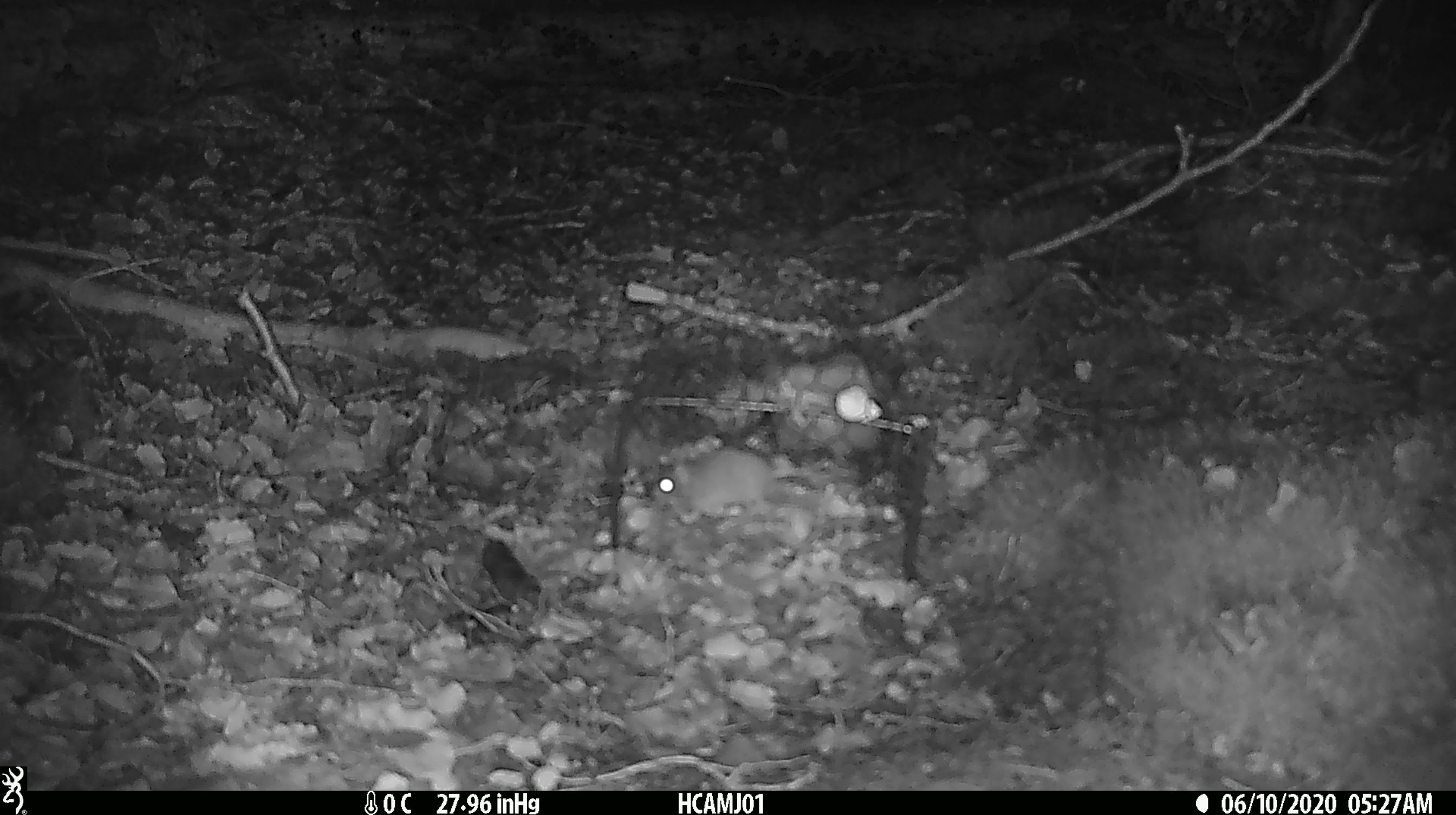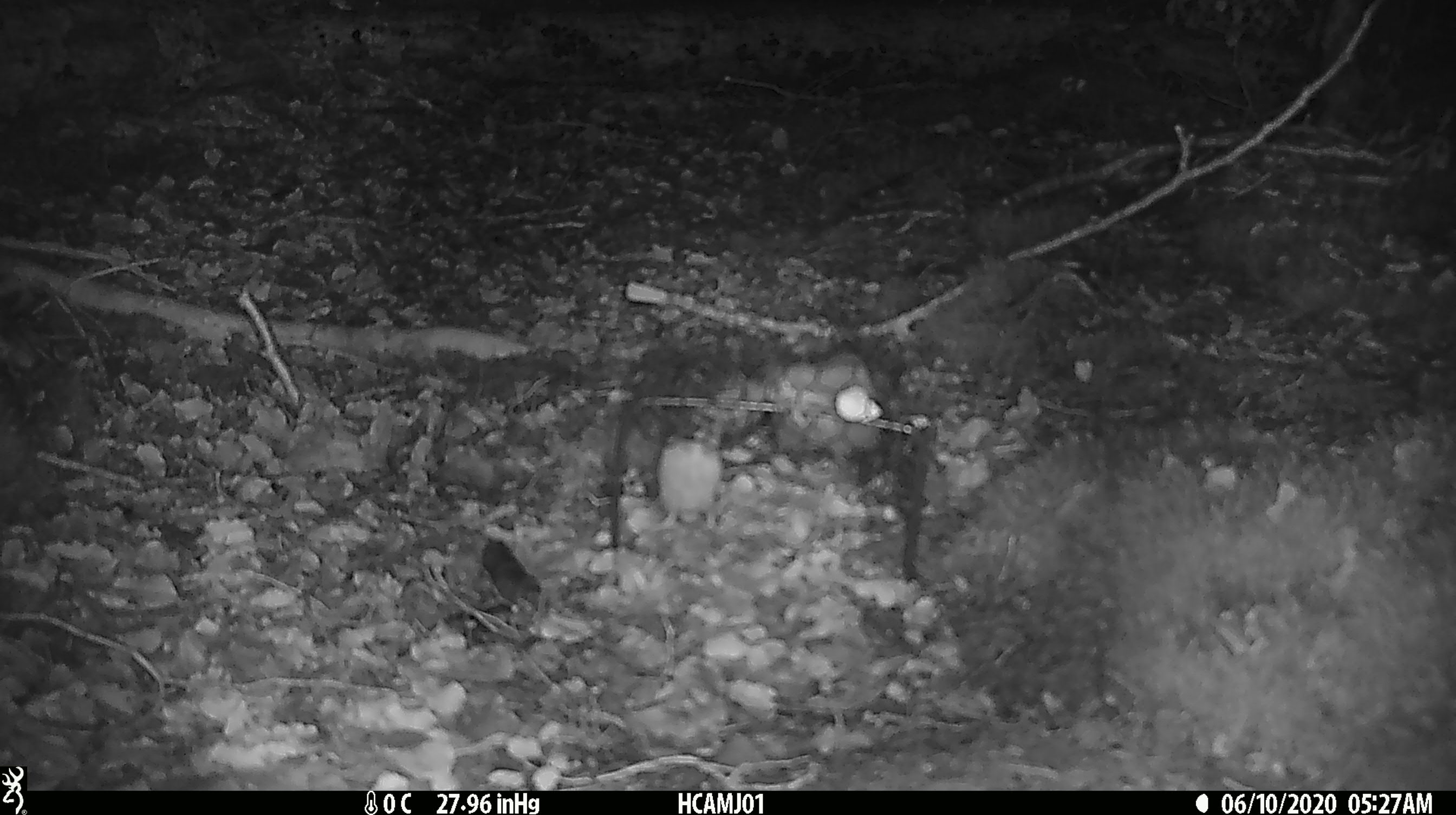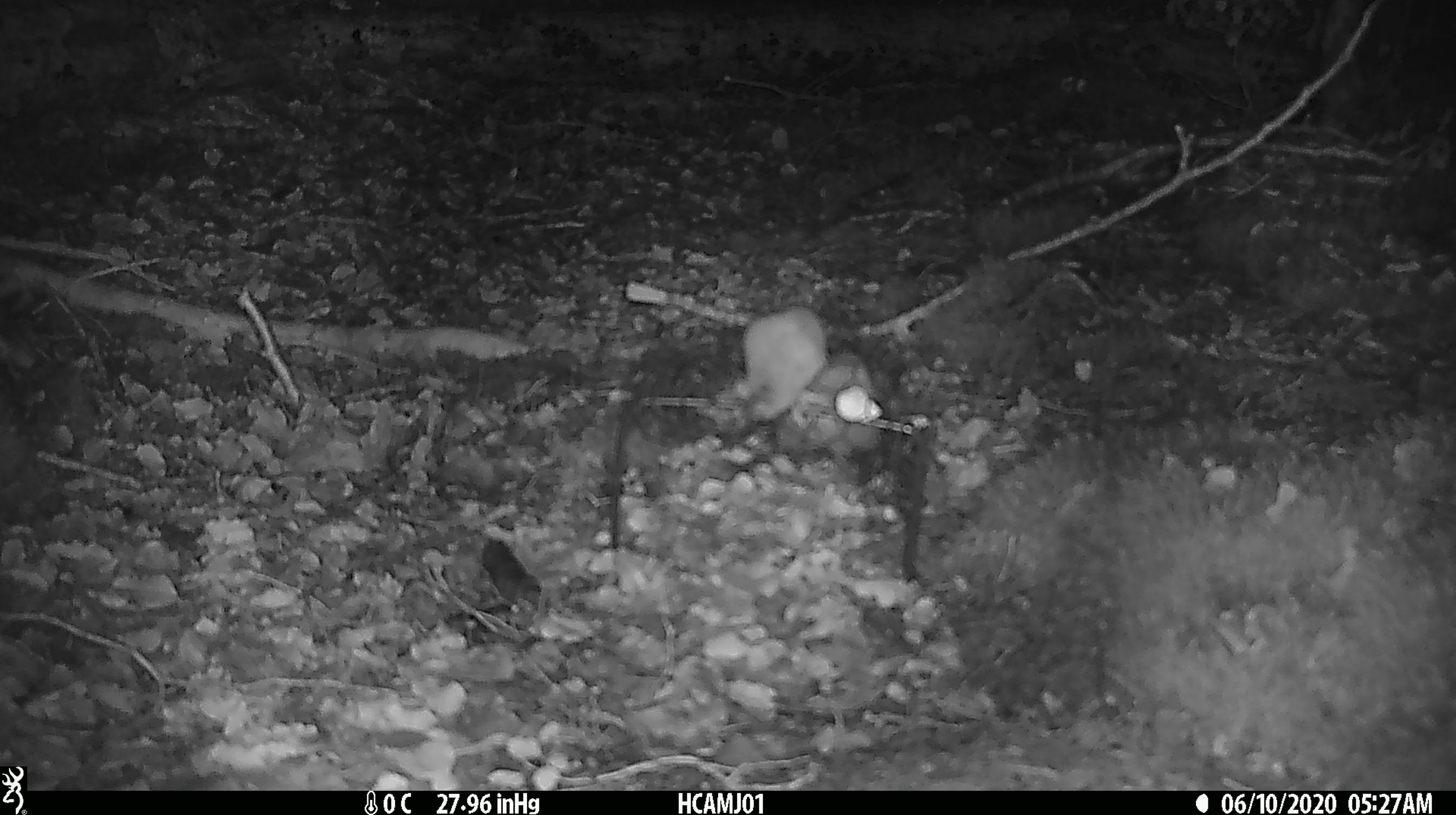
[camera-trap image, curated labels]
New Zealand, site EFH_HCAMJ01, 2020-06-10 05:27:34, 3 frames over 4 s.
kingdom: Animalia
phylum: Chordata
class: Mammalia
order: Rodentia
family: Muridae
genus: Mus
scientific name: Mus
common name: mouse